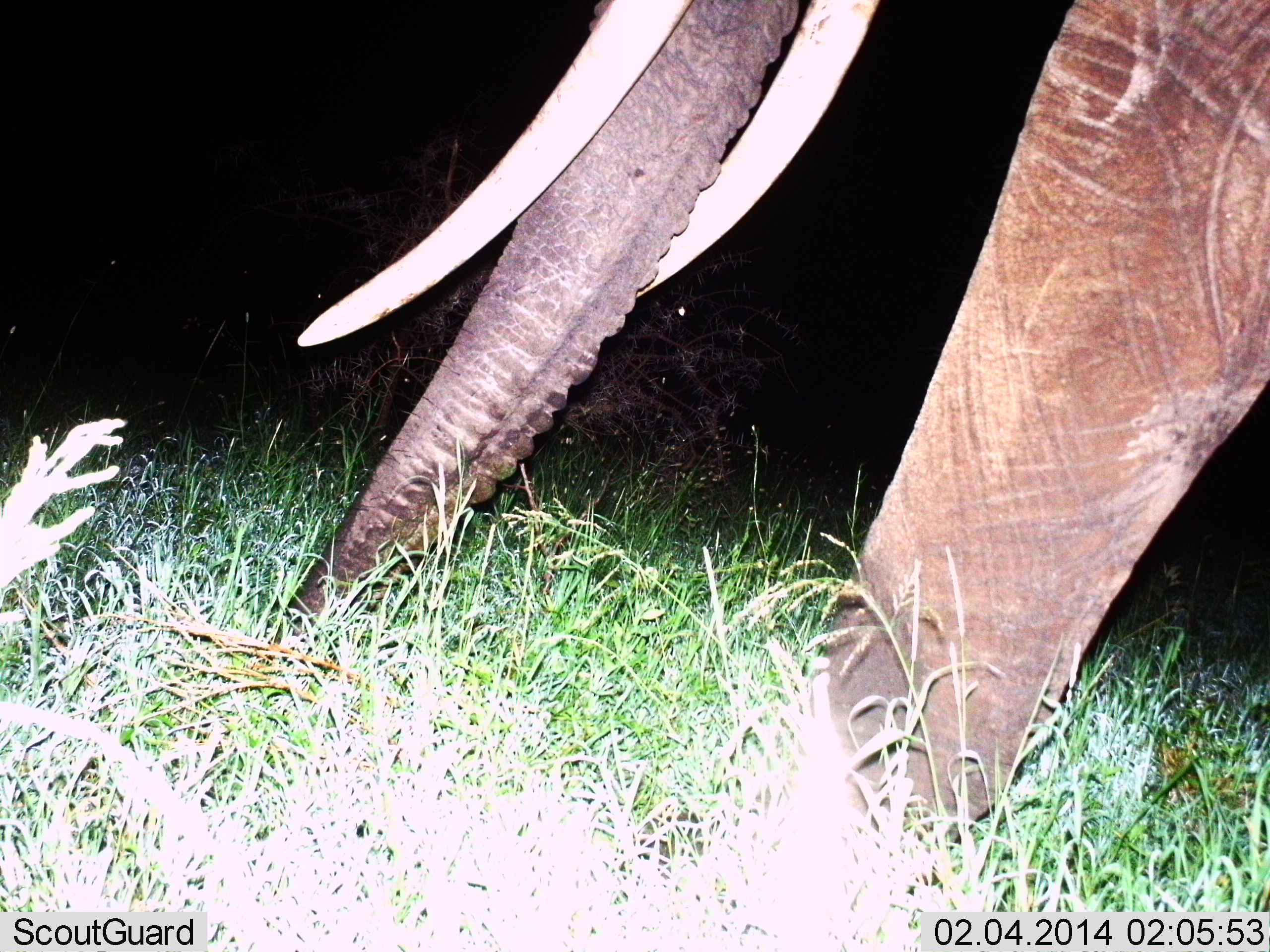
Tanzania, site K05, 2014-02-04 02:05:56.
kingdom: Animalia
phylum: Chordata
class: Mammalia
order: Proboscidea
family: Elephantidae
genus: Loxodonta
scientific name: Loxodonta africana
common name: african bush elephant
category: elephant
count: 1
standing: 0%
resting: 0%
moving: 60%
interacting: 0%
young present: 0%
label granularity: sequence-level